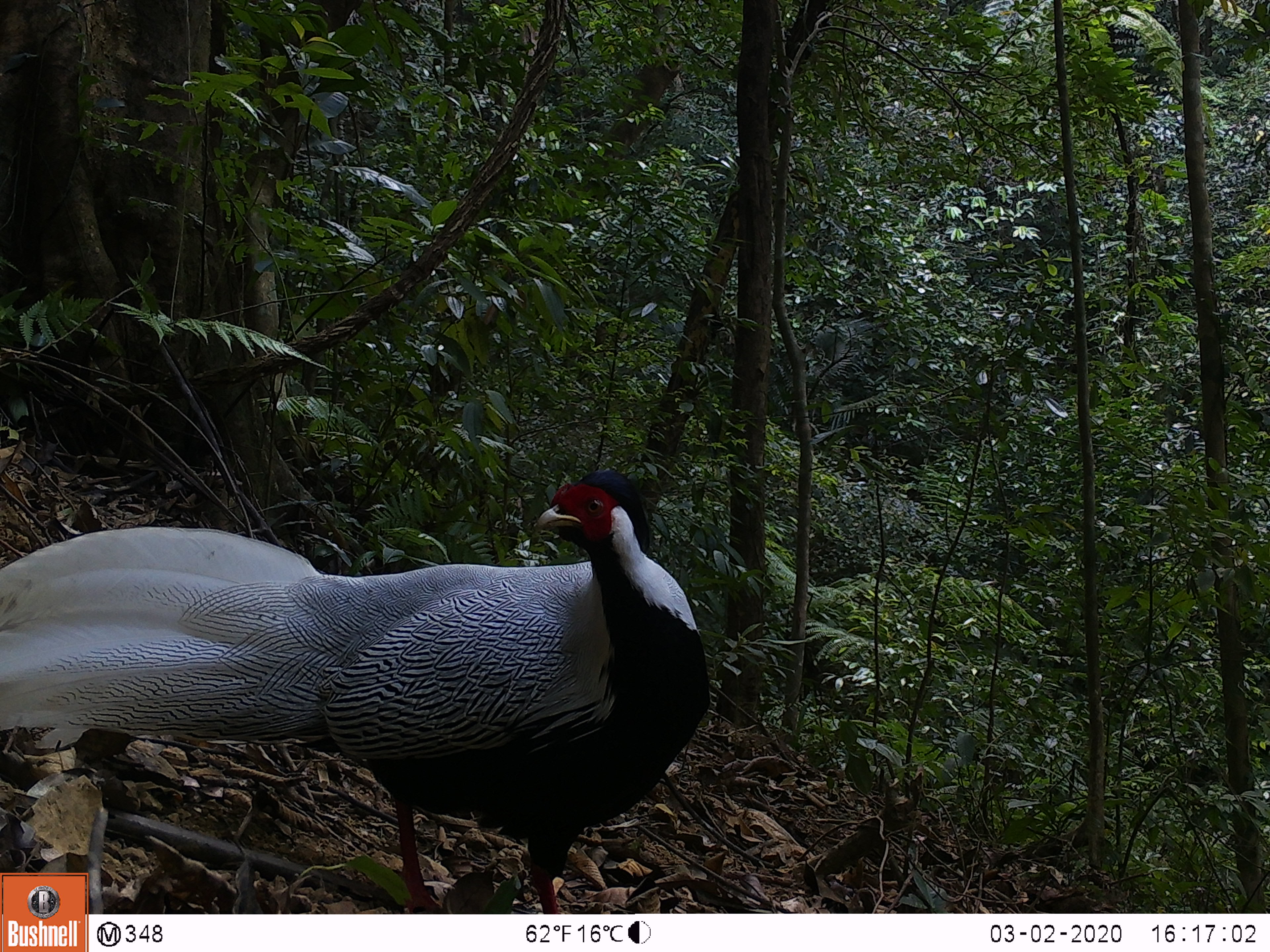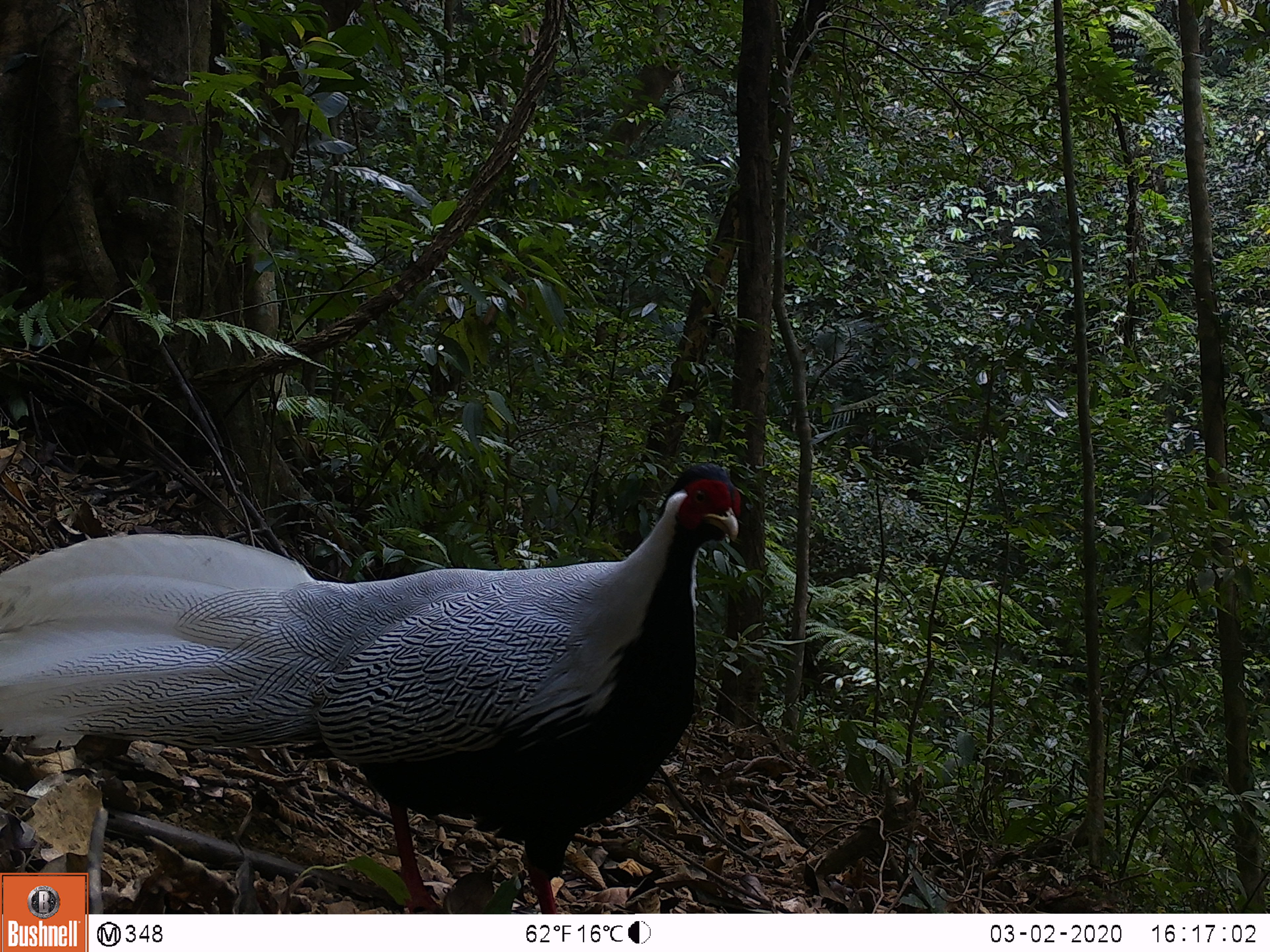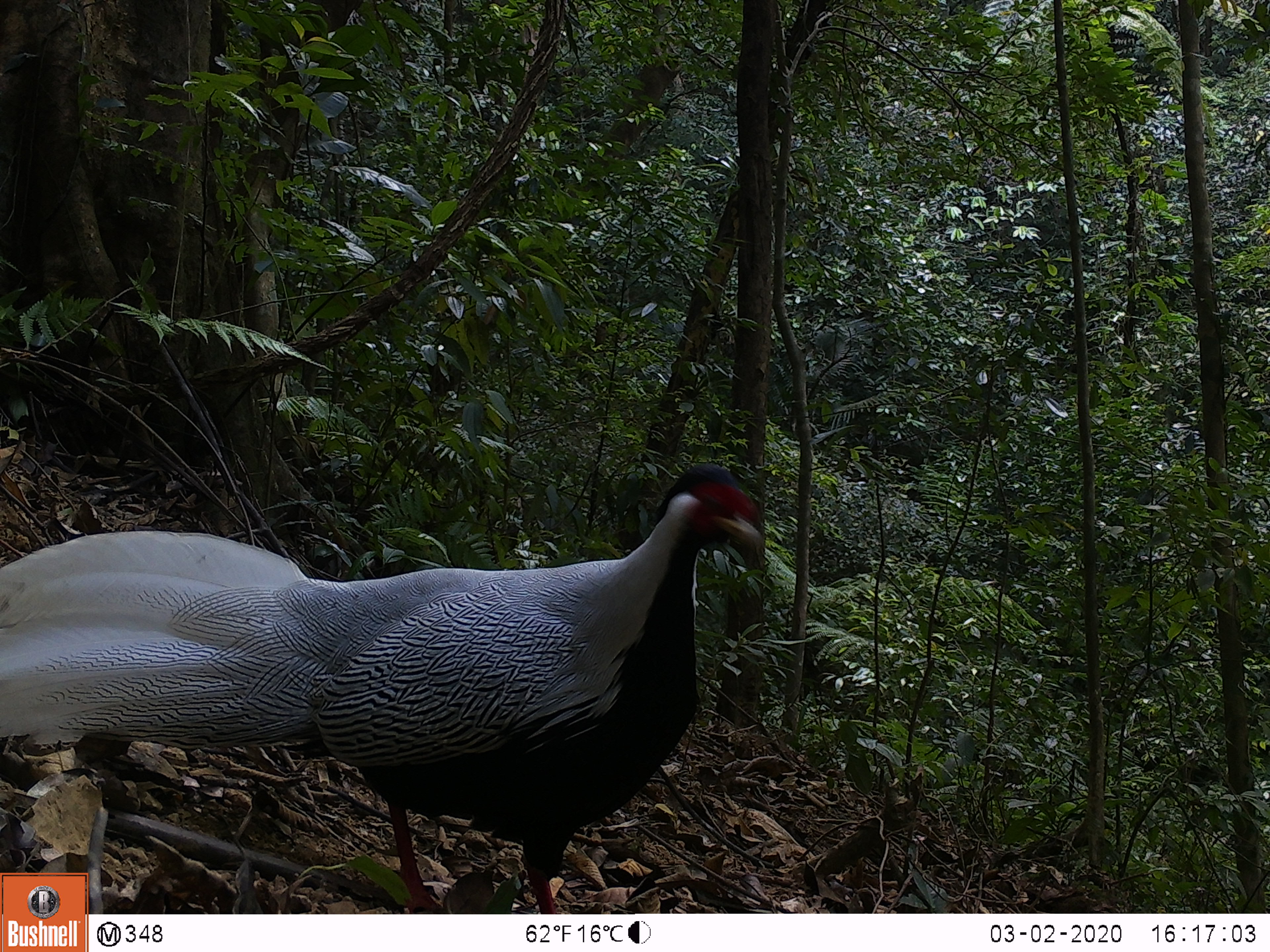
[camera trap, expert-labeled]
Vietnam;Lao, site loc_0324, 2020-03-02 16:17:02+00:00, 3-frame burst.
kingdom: Animalia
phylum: Chordata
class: Aves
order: Galliformes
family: Phasianidae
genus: Lophura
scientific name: Lophura nycthemera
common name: silver pheasant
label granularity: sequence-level